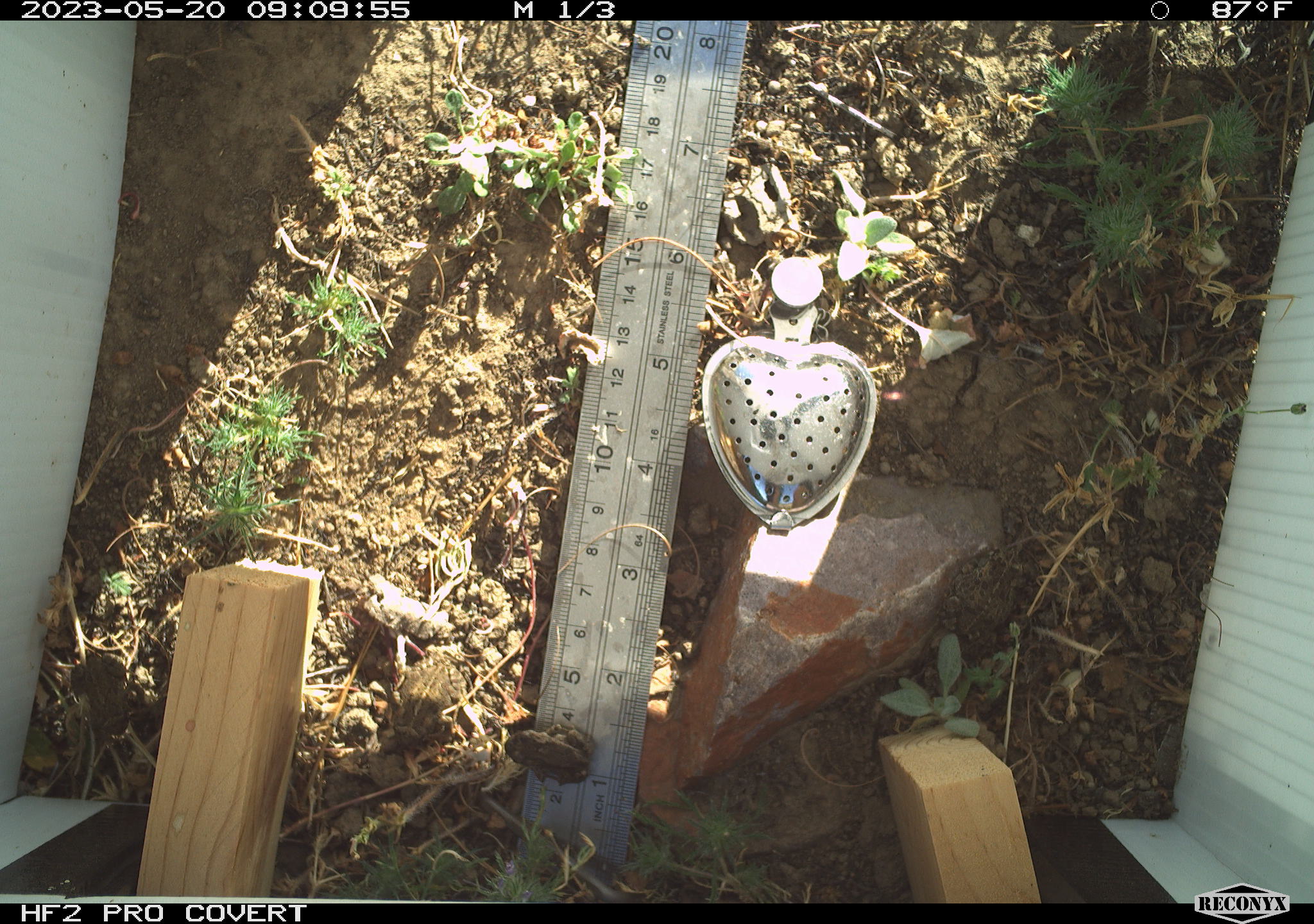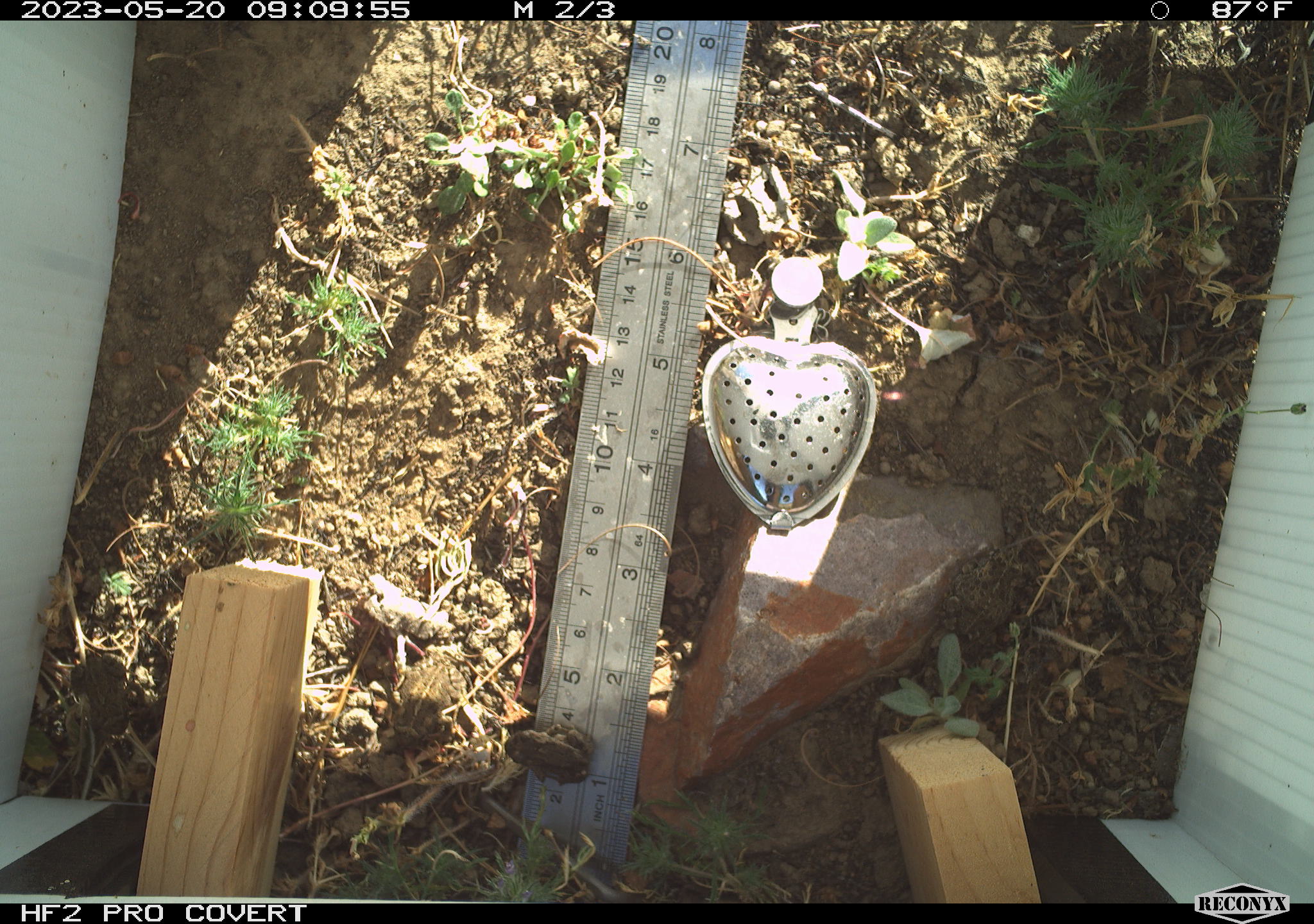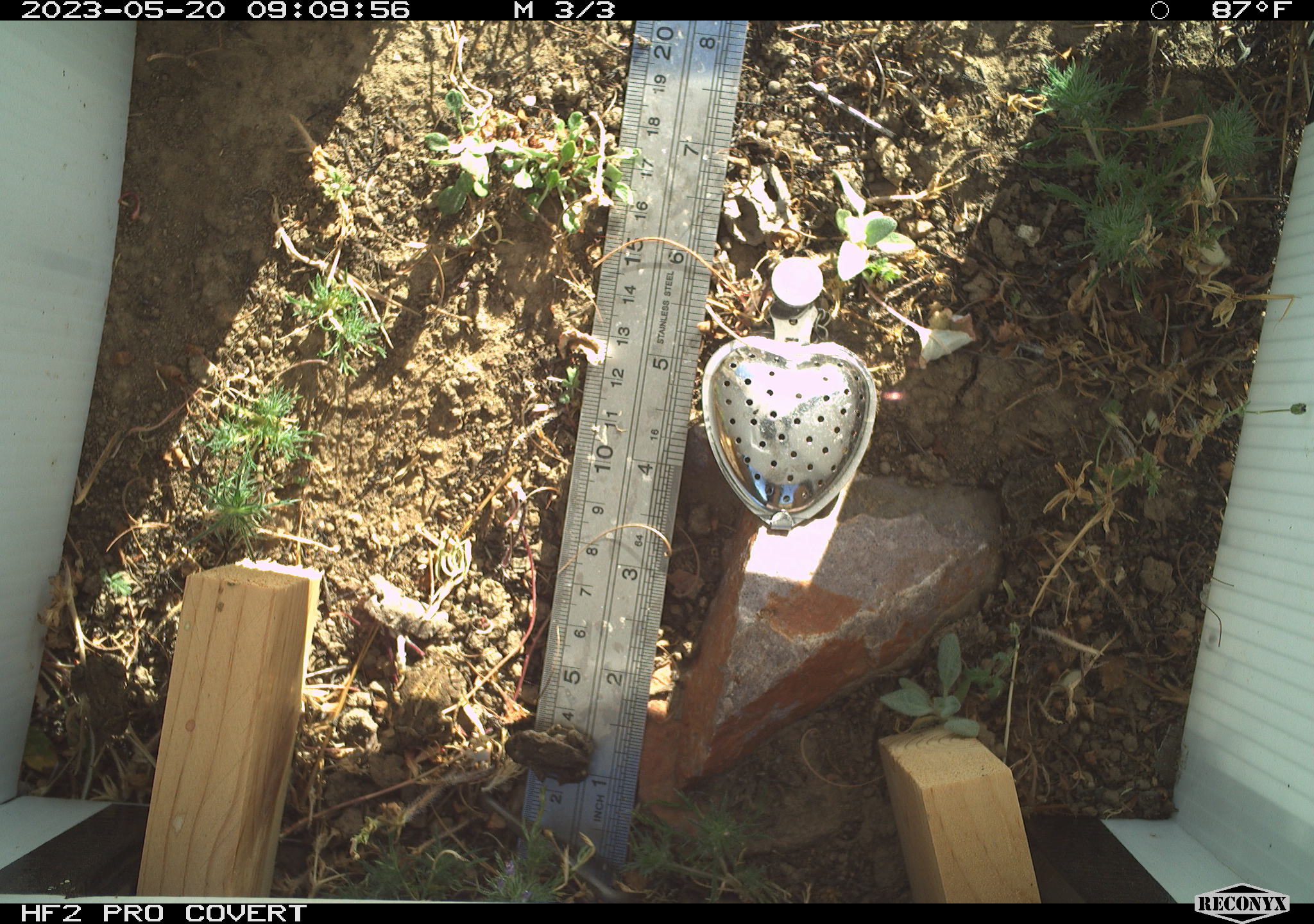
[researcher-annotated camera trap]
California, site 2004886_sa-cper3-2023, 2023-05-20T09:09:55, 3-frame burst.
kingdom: Animalia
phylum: Chordata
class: Amphibia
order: Anura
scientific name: Anura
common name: frogs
Frogs (Anura).